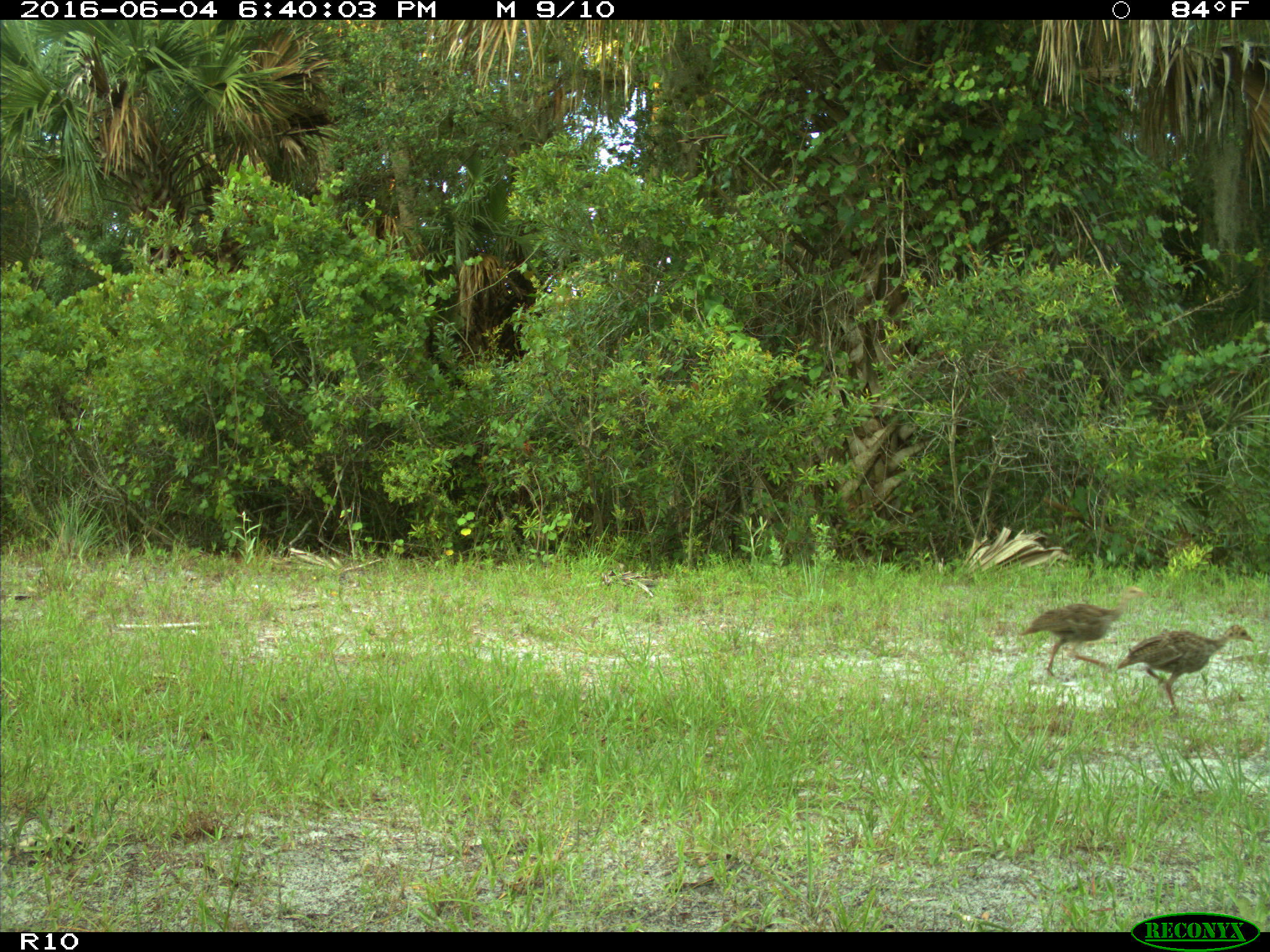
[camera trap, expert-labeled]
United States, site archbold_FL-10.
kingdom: Animalia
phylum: Chordata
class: Aves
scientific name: Aves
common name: birds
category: unidentified bird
Unidentified bird (birds) (Aves).